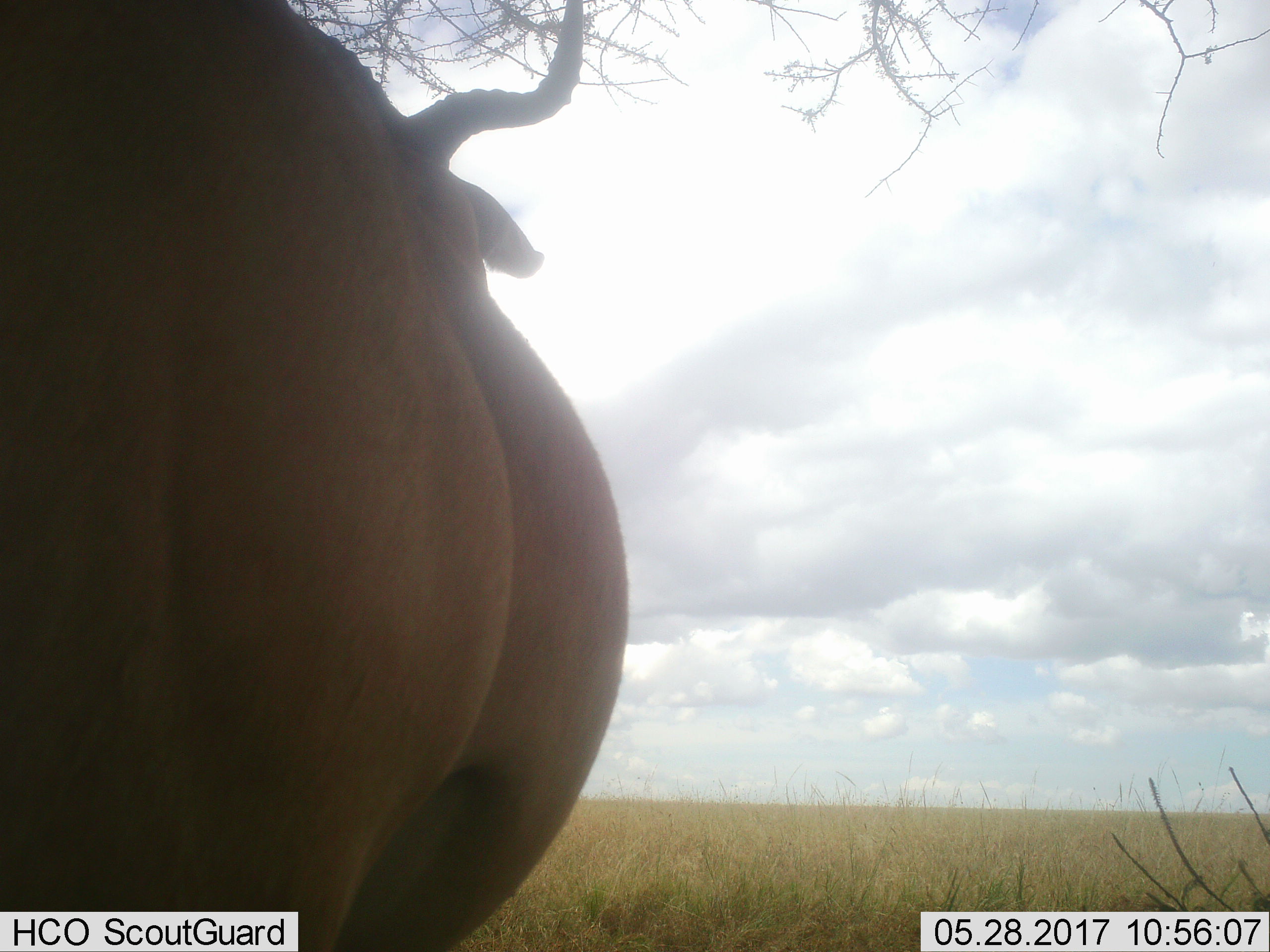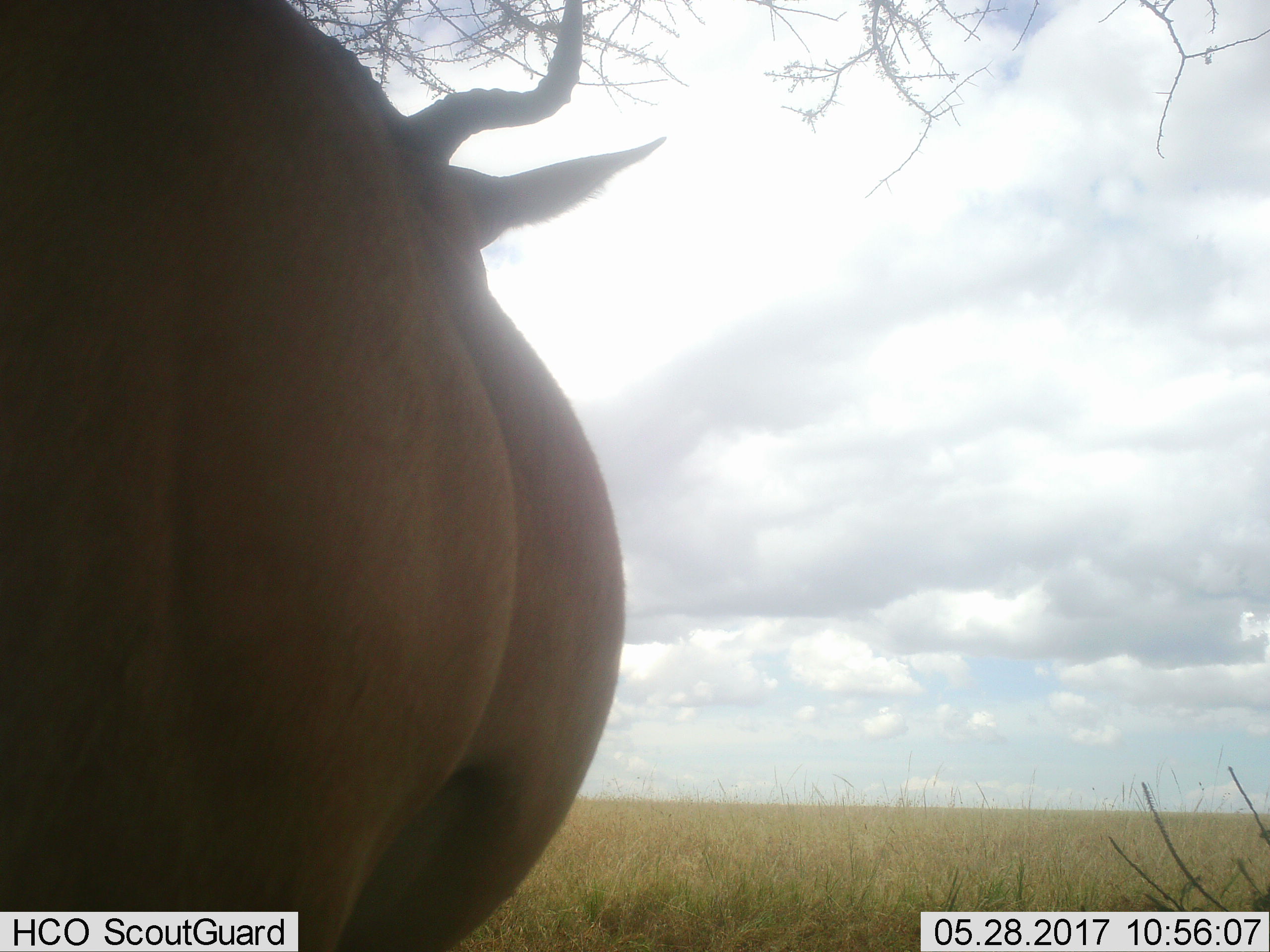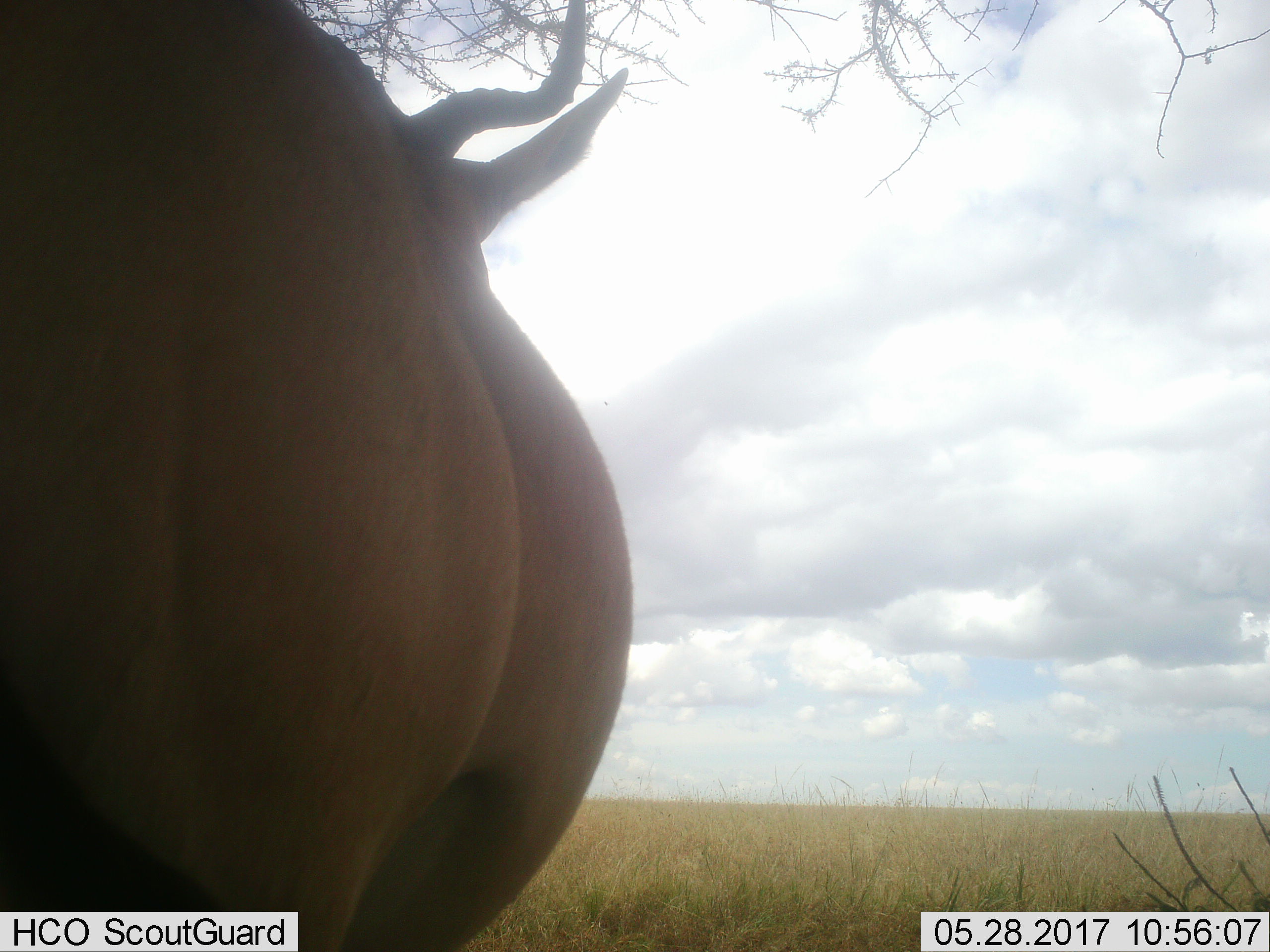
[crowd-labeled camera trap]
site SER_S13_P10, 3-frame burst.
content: unidentified animal